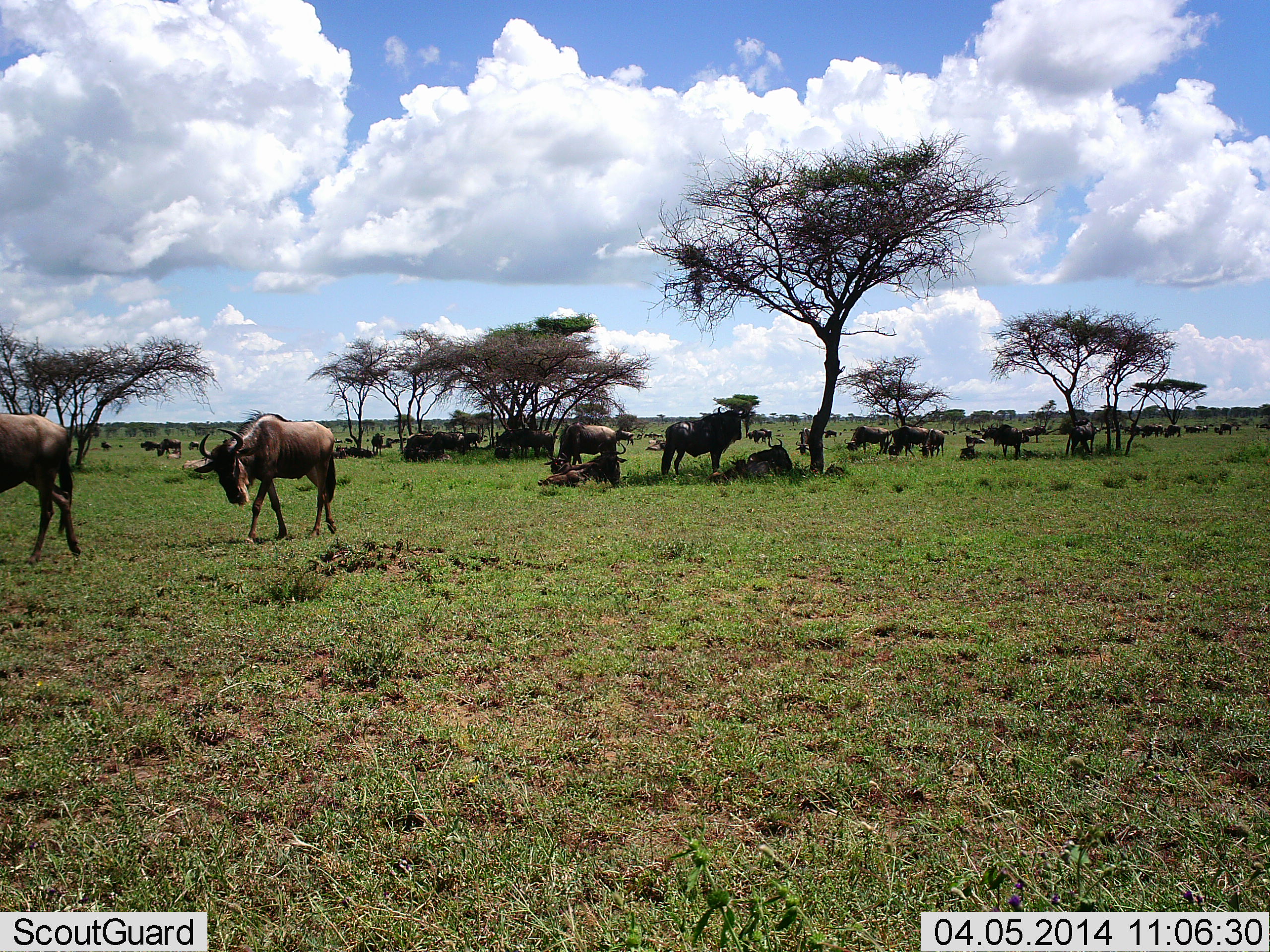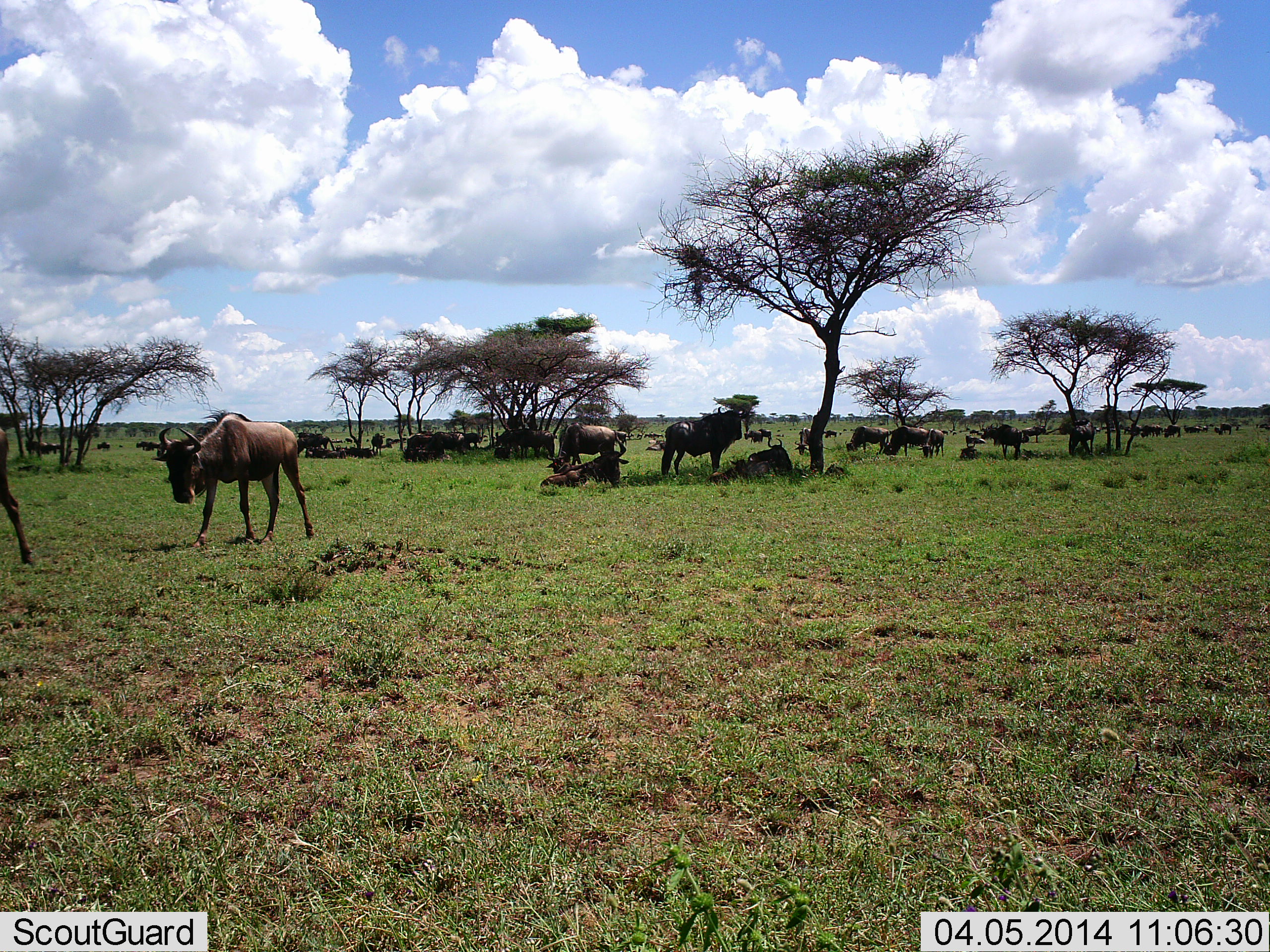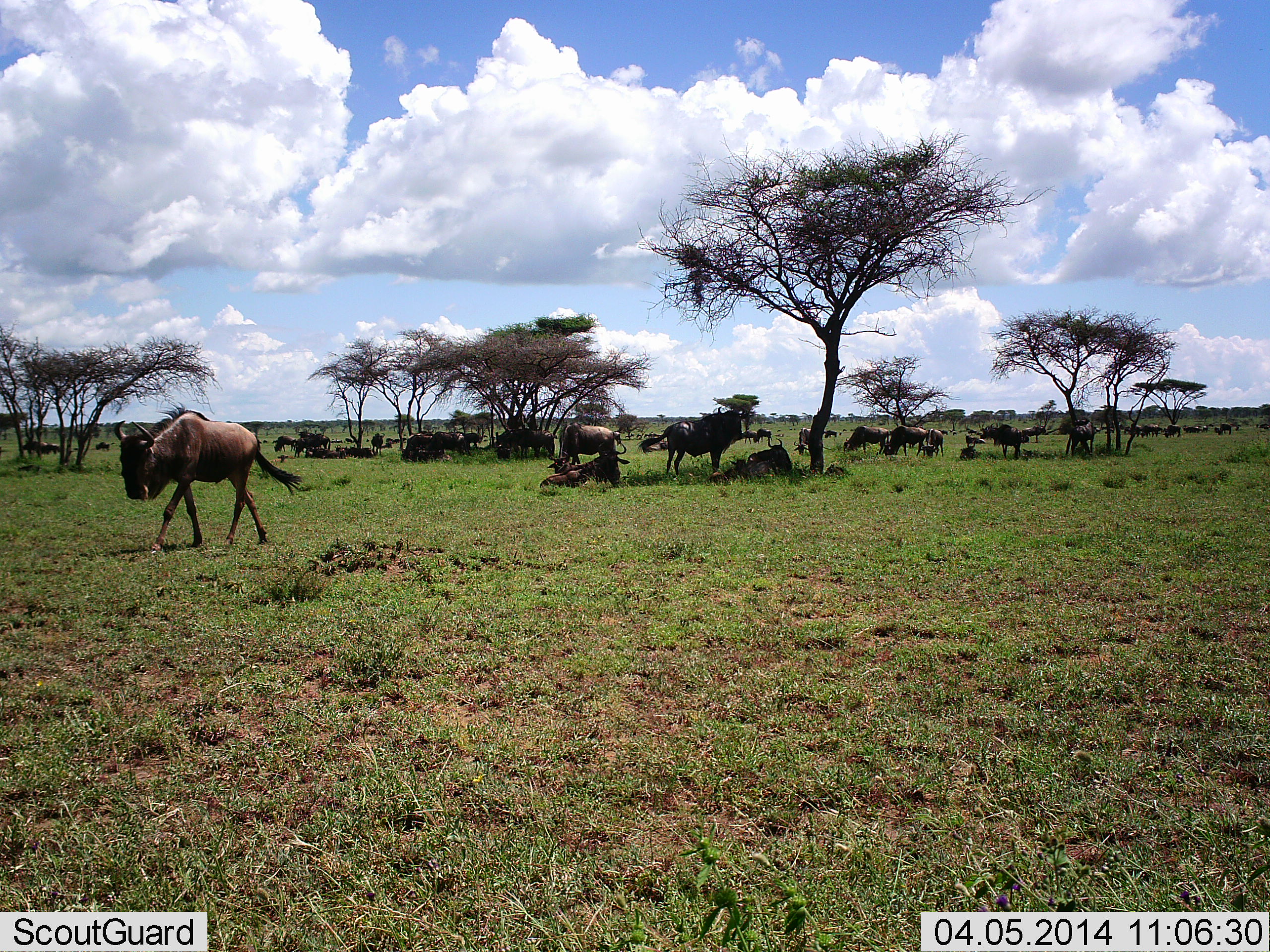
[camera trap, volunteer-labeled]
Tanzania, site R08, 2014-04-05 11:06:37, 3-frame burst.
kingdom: Animalia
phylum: Chordata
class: Mammalia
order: Artiodactyla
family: Bovidae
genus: Connochaetes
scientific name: Connochaetes taurinus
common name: blue wildebeest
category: wildebeest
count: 11-50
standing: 60%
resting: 70%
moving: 90%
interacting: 10%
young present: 0%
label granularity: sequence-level